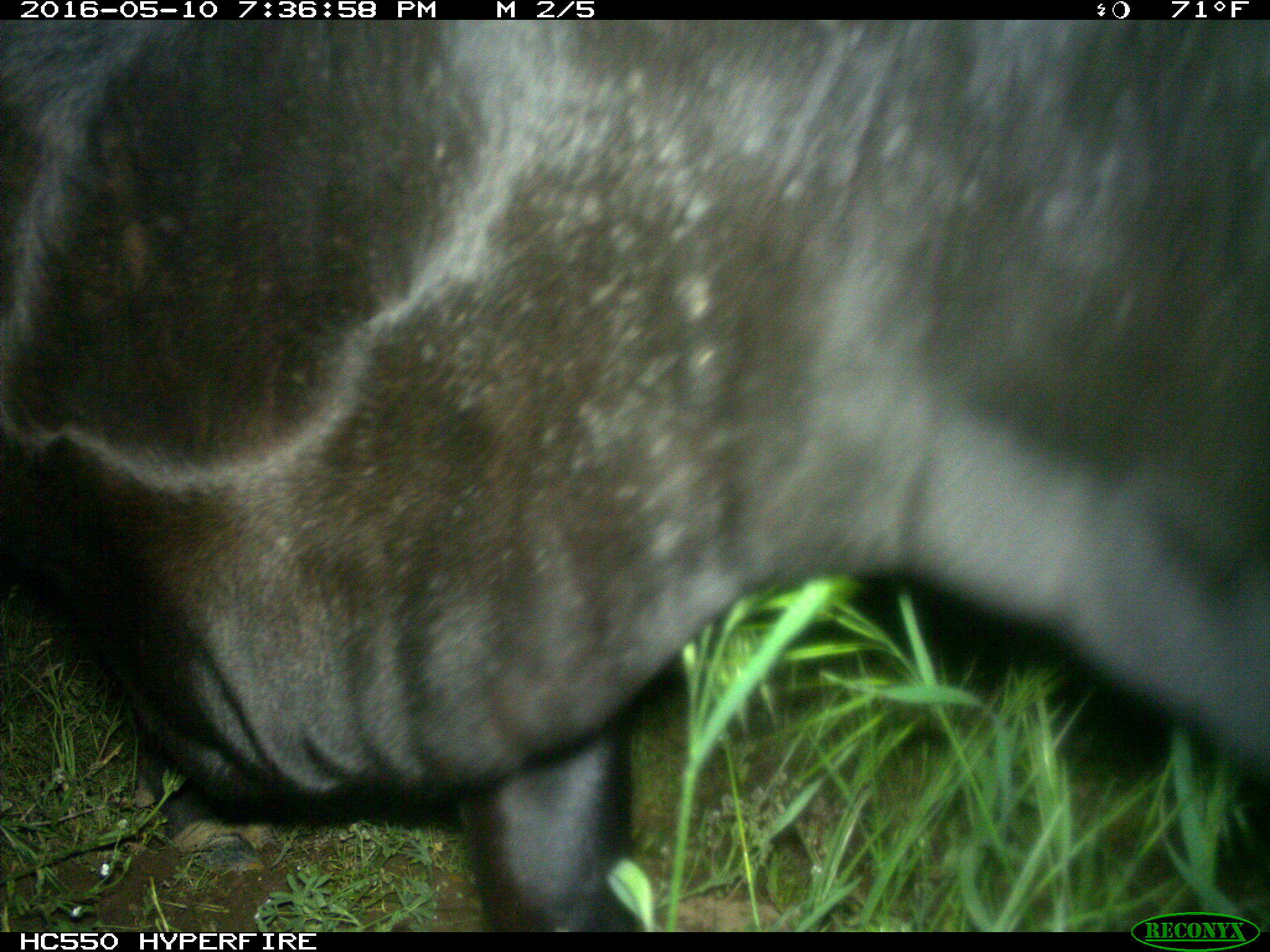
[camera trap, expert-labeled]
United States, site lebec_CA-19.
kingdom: Animalia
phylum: Chordata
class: Mammalia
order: Artiodactyla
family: Bovidae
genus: Bos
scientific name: Bos taurus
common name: domestic cow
Bos taurus (domestic cow).